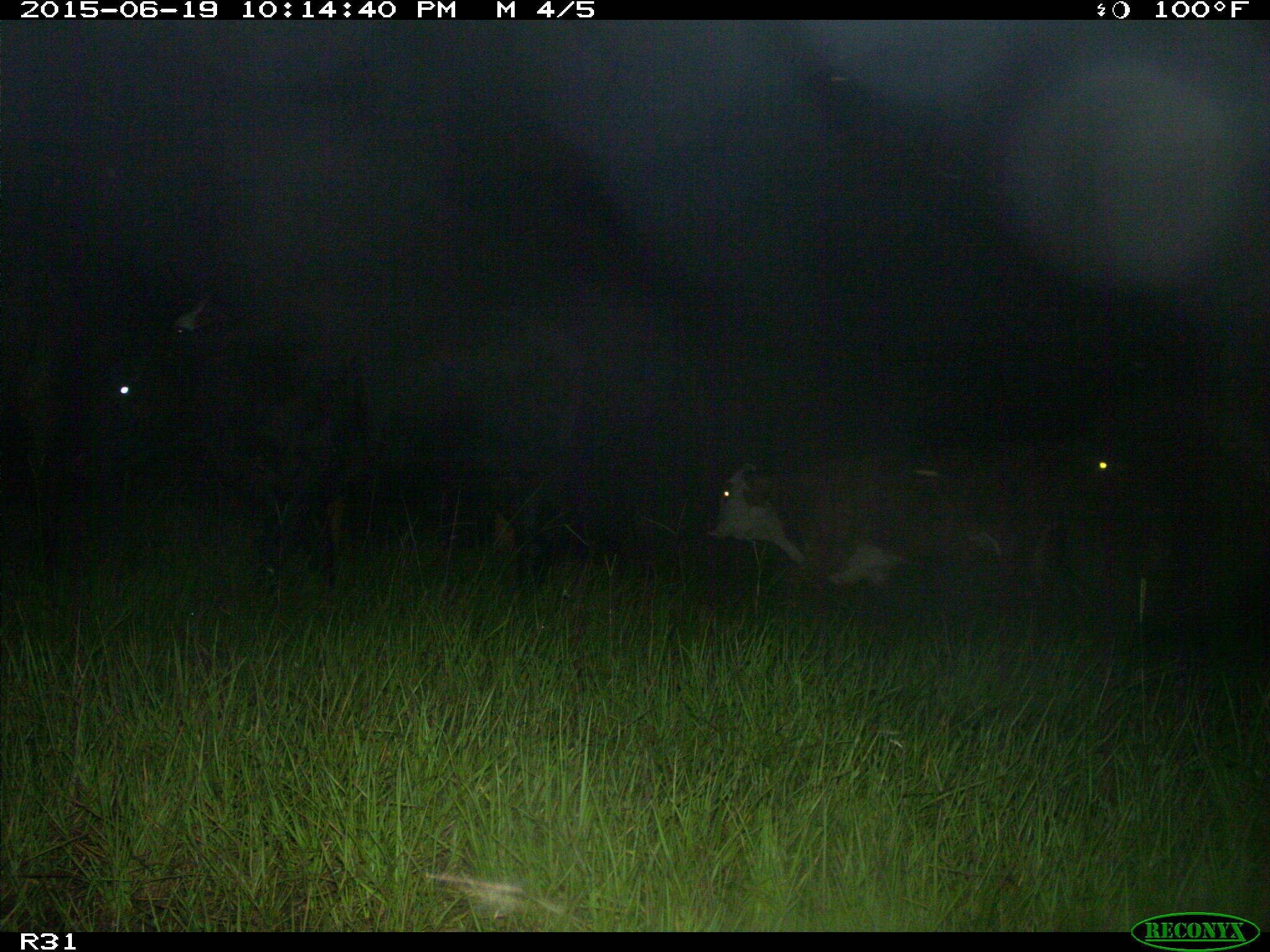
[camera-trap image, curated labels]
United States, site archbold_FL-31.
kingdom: Animalia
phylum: Chordata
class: Mammalia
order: Artiodactyla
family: Bovidae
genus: Bos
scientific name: Bos taurus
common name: domestic cow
Bos taurus (domestic cow).